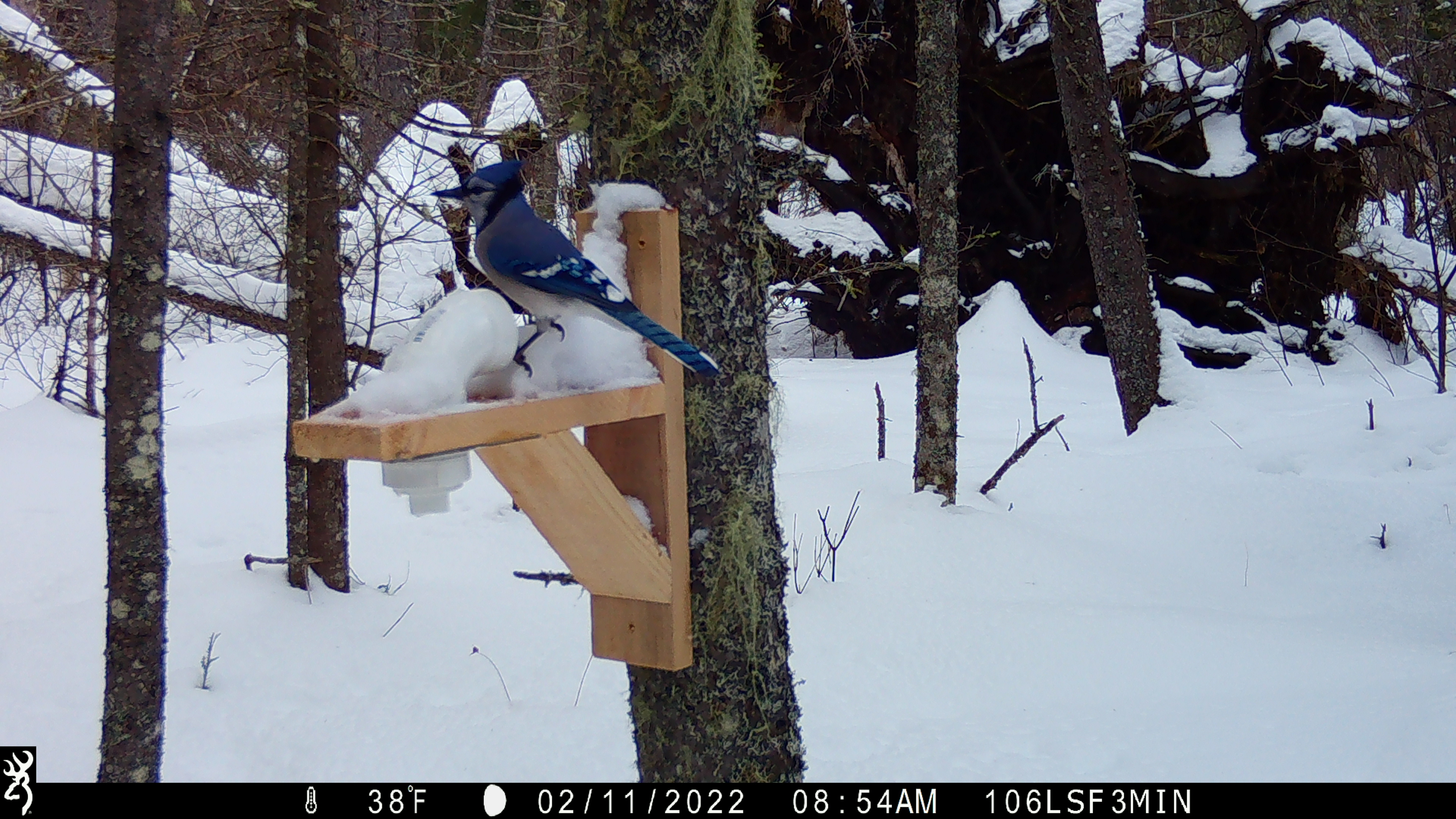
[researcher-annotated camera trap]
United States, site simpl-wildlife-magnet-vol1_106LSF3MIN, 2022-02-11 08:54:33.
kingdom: Animalia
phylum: Chordata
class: Aves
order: Passeriformes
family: Corvidae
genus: Cyanocitta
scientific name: Cyanocitta cristata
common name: blue jay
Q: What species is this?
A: Blue jay (Cyanocitta cristata).